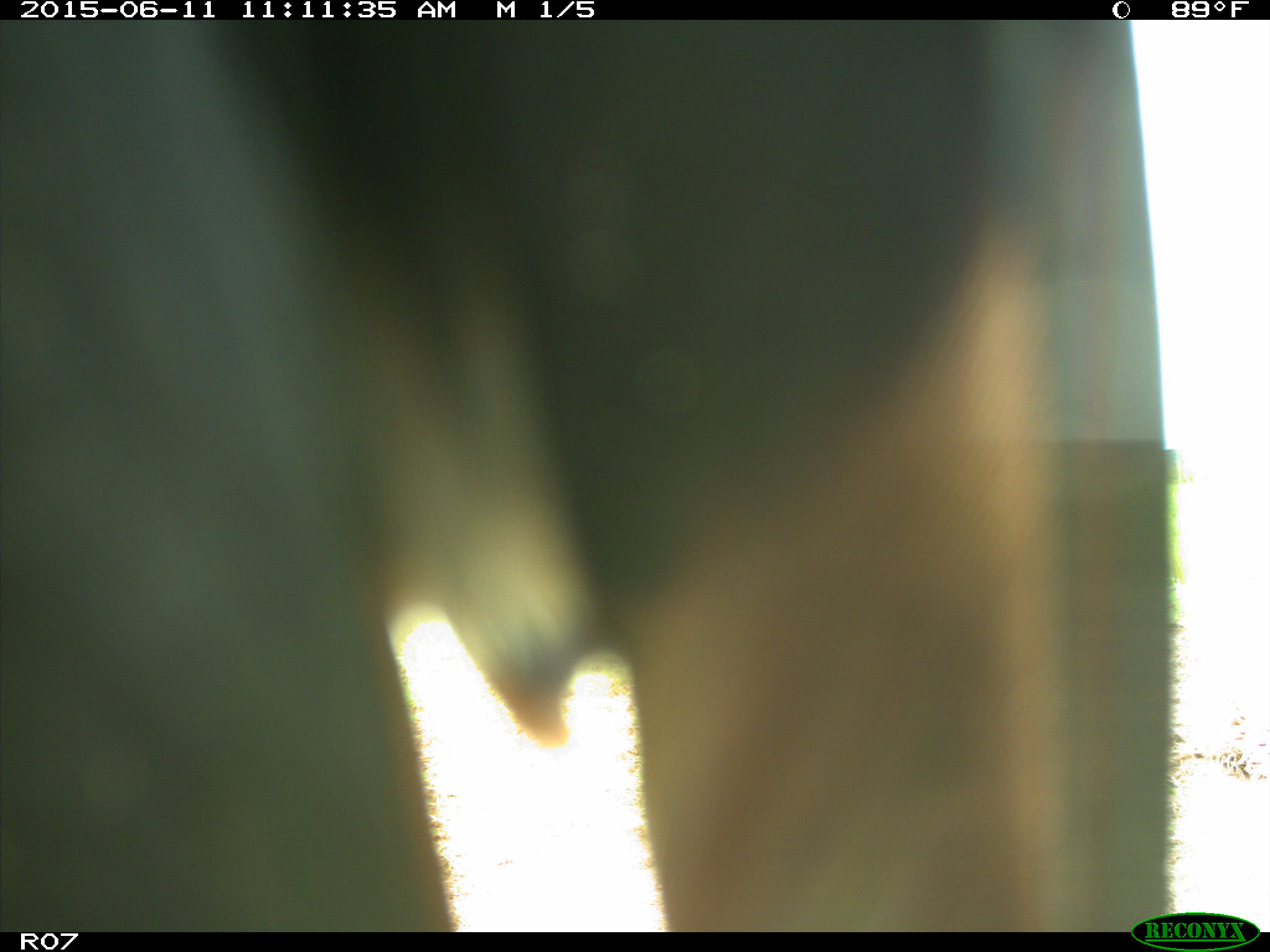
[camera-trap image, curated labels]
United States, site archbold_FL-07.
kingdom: Animalia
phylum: Chordata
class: Mammalia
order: Artiodactyla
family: Bovidae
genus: Bos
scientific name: Bos taurus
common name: domestic cow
Bos taurus (domestic cow).